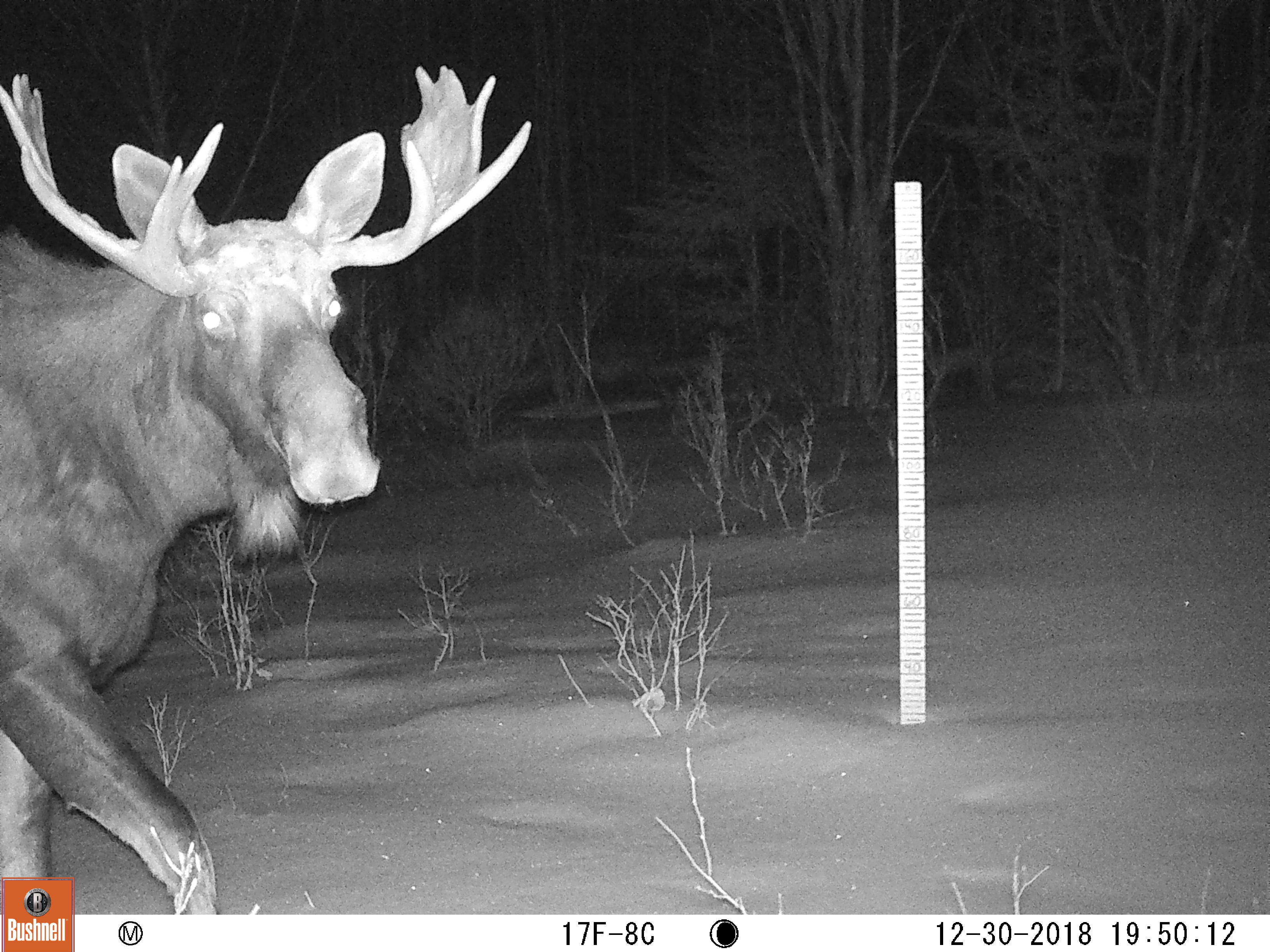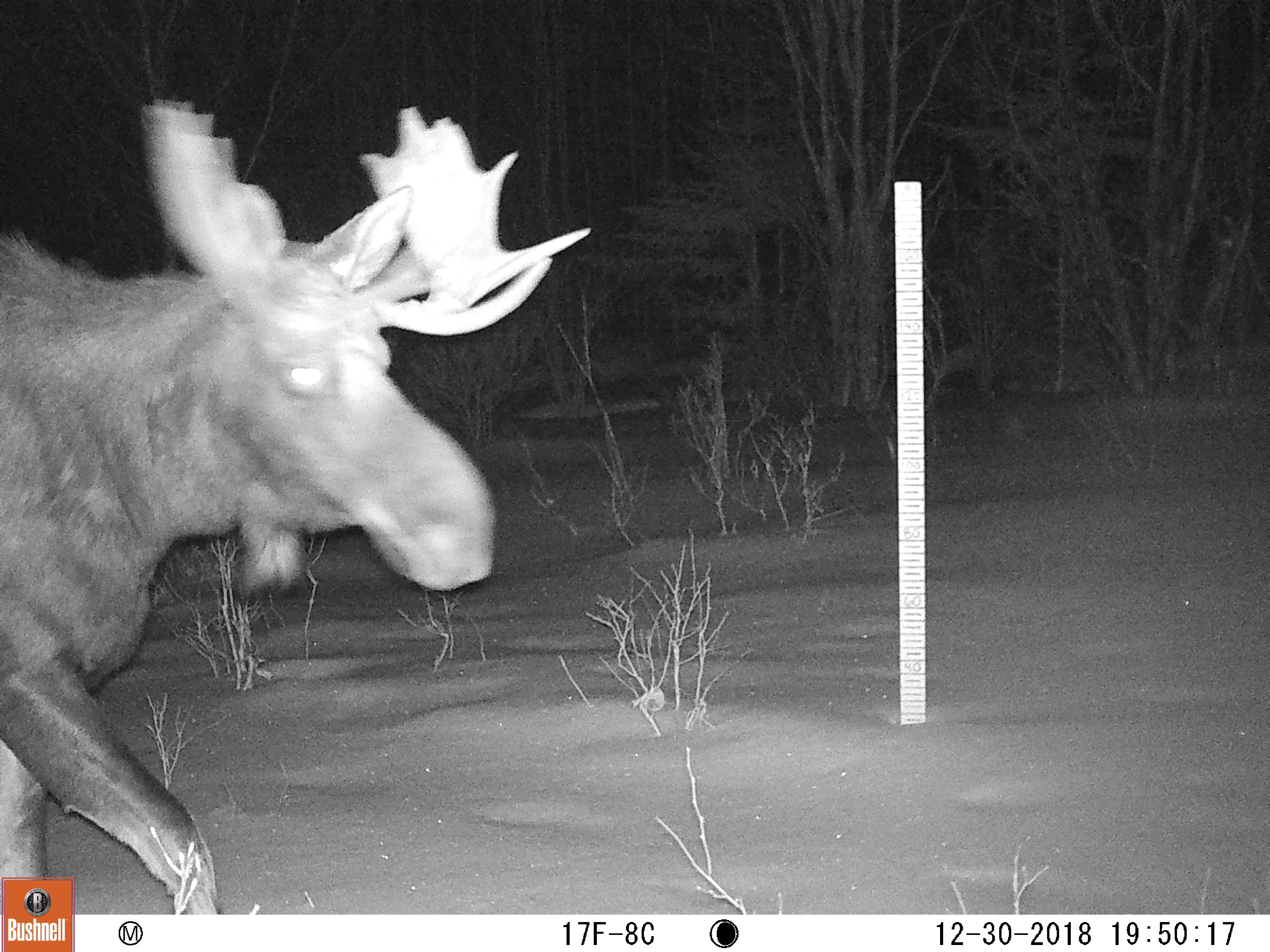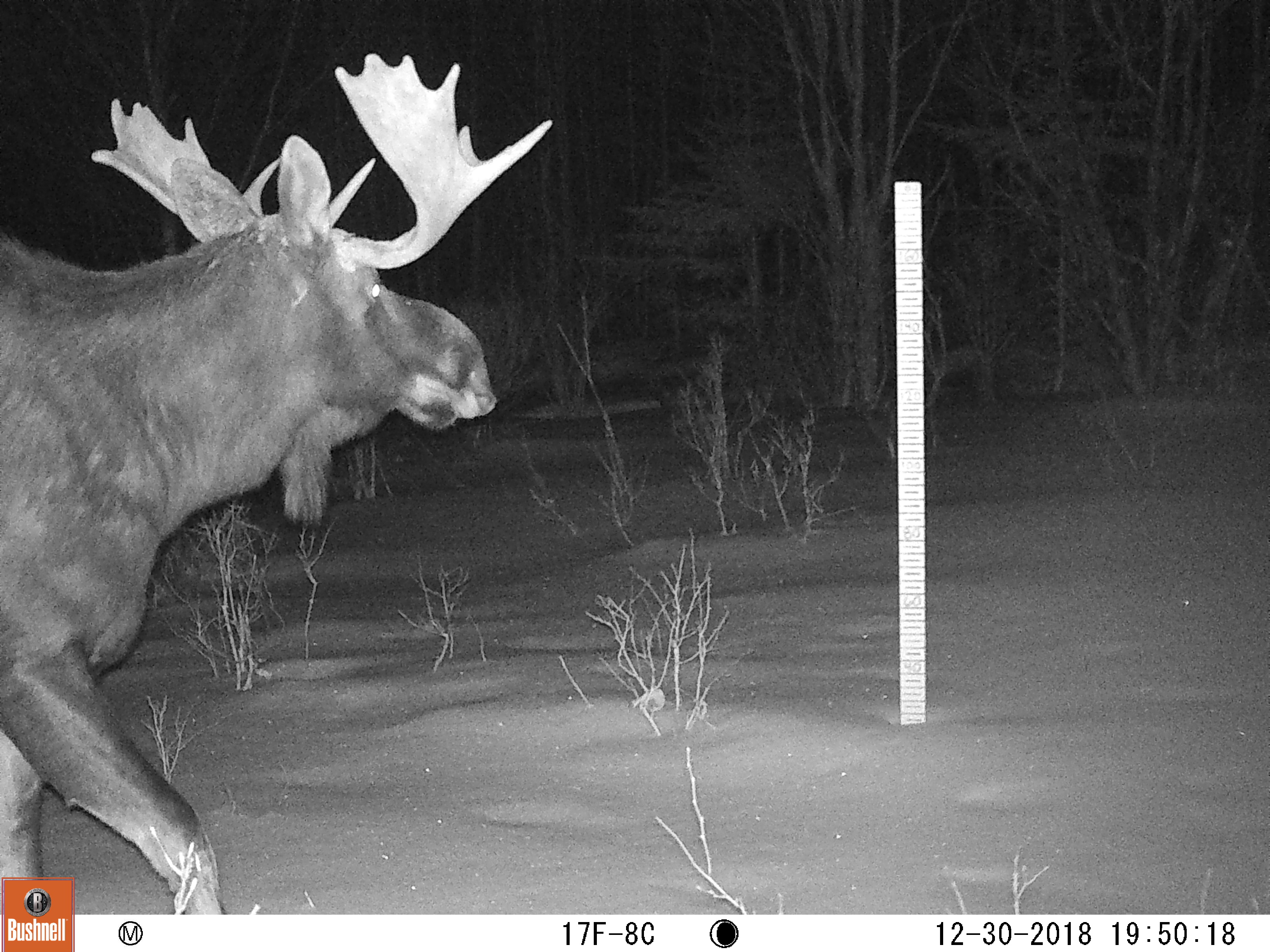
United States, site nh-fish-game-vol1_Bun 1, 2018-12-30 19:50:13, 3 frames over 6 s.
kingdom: Animalia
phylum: Chordata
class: Mammalia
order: Artiodactyla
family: Cervidae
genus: Alces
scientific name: Alces alces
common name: moose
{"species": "moose (Alces alces)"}